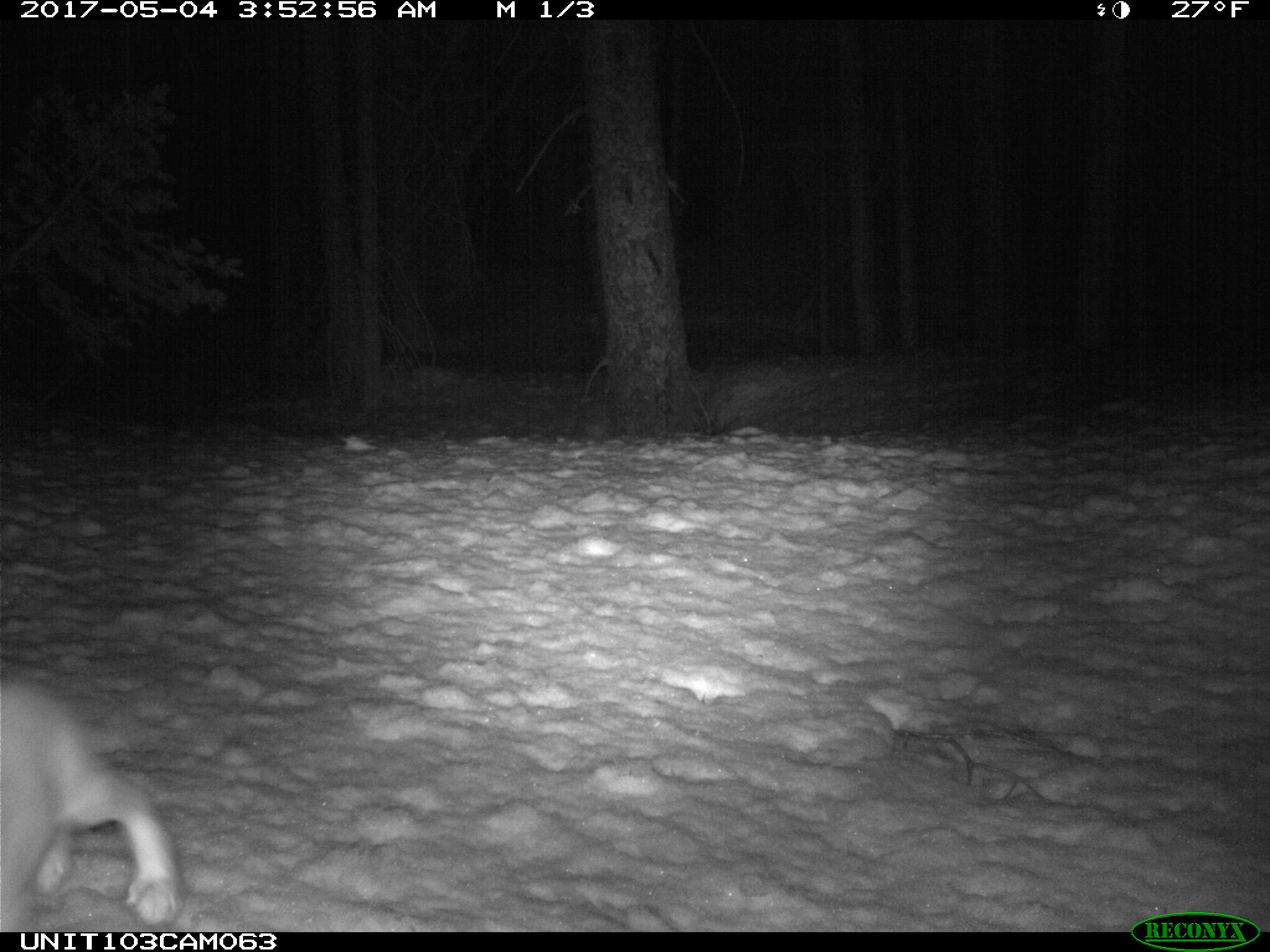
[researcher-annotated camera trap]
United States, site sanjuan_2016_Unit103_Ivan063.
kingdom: Animalia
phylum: Chordata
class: Mammalia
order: Lagomorpha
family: Leporidae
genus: Lepus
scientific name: Lepus americanus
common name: snowshoe hare